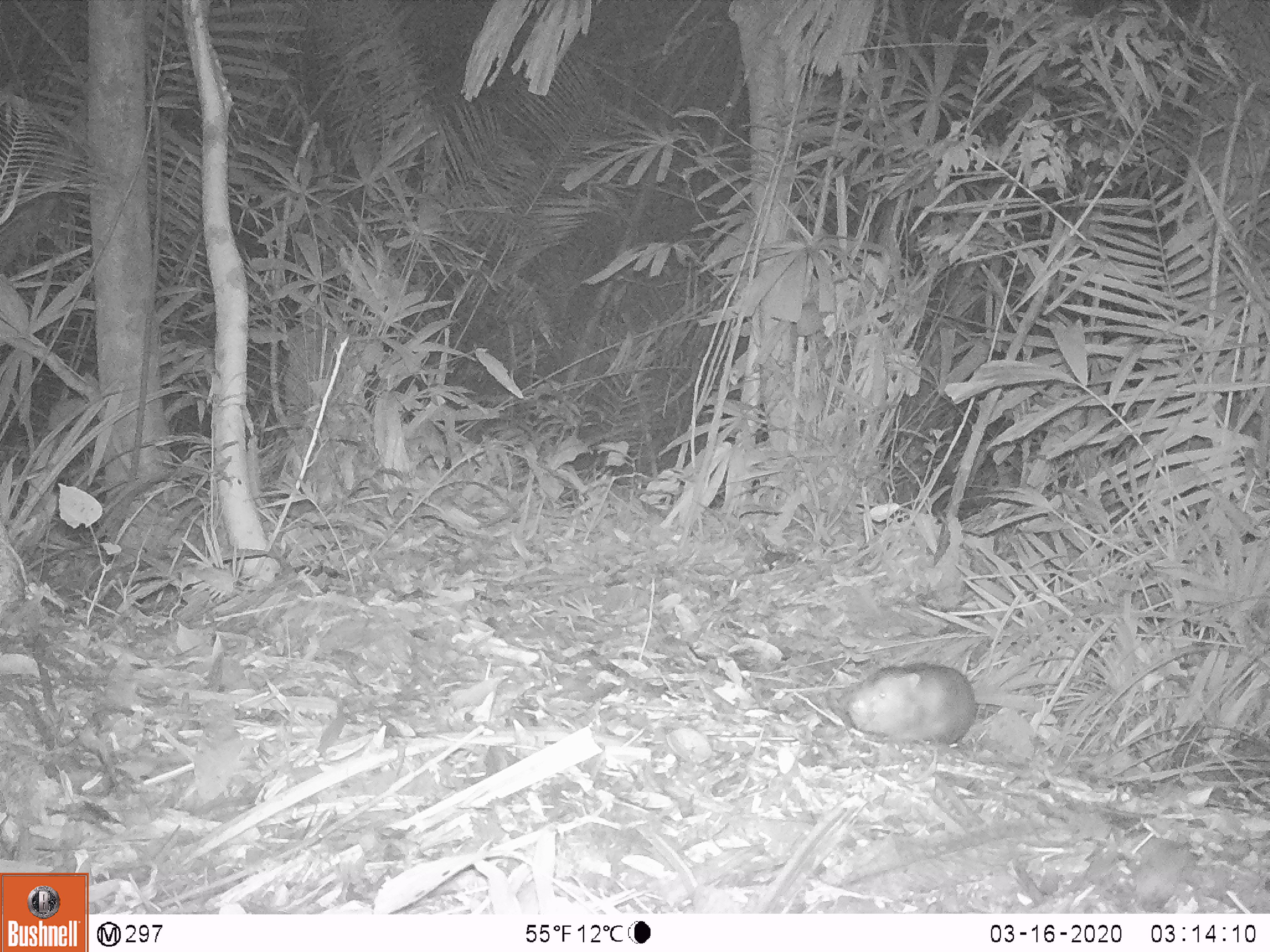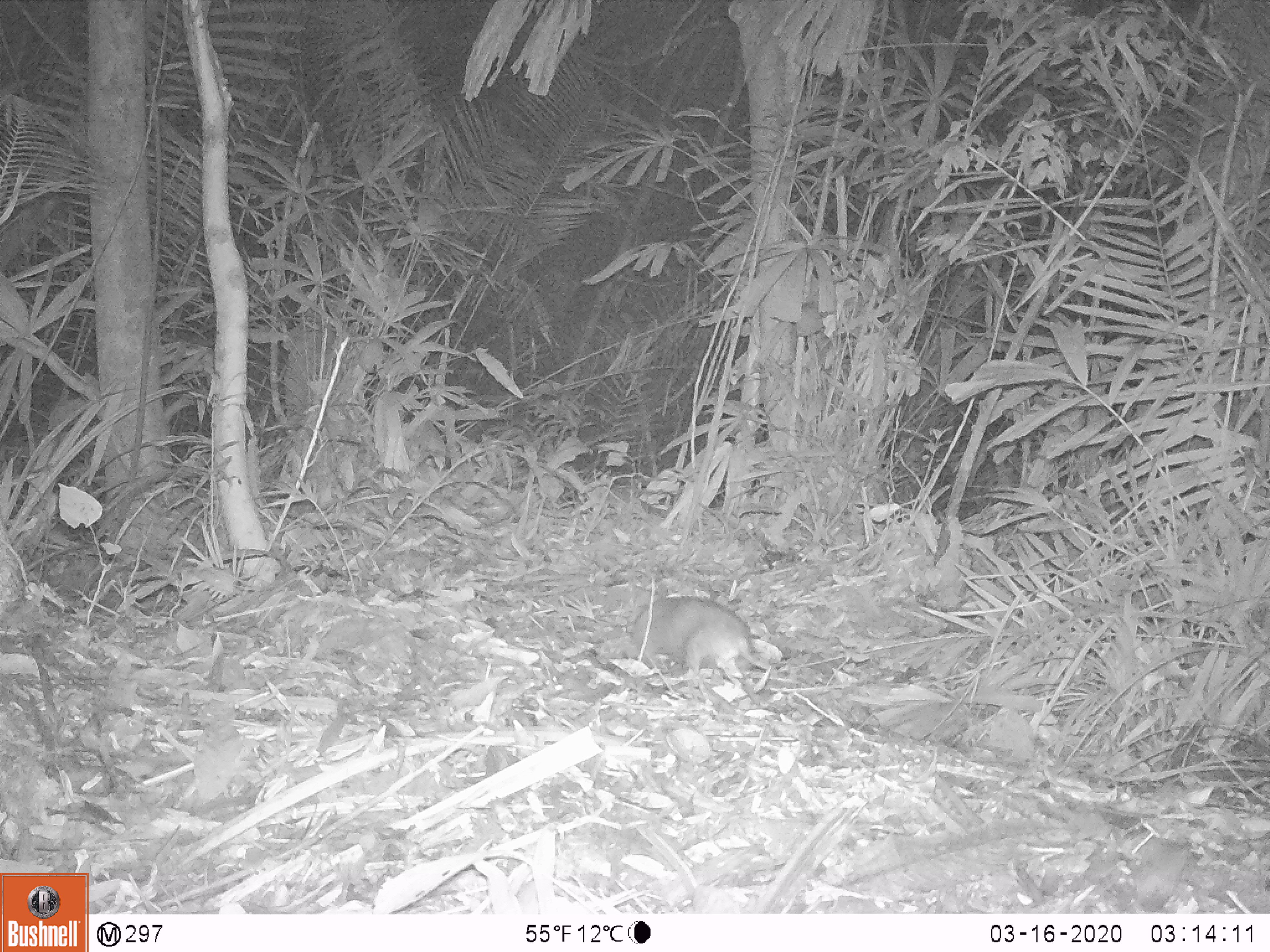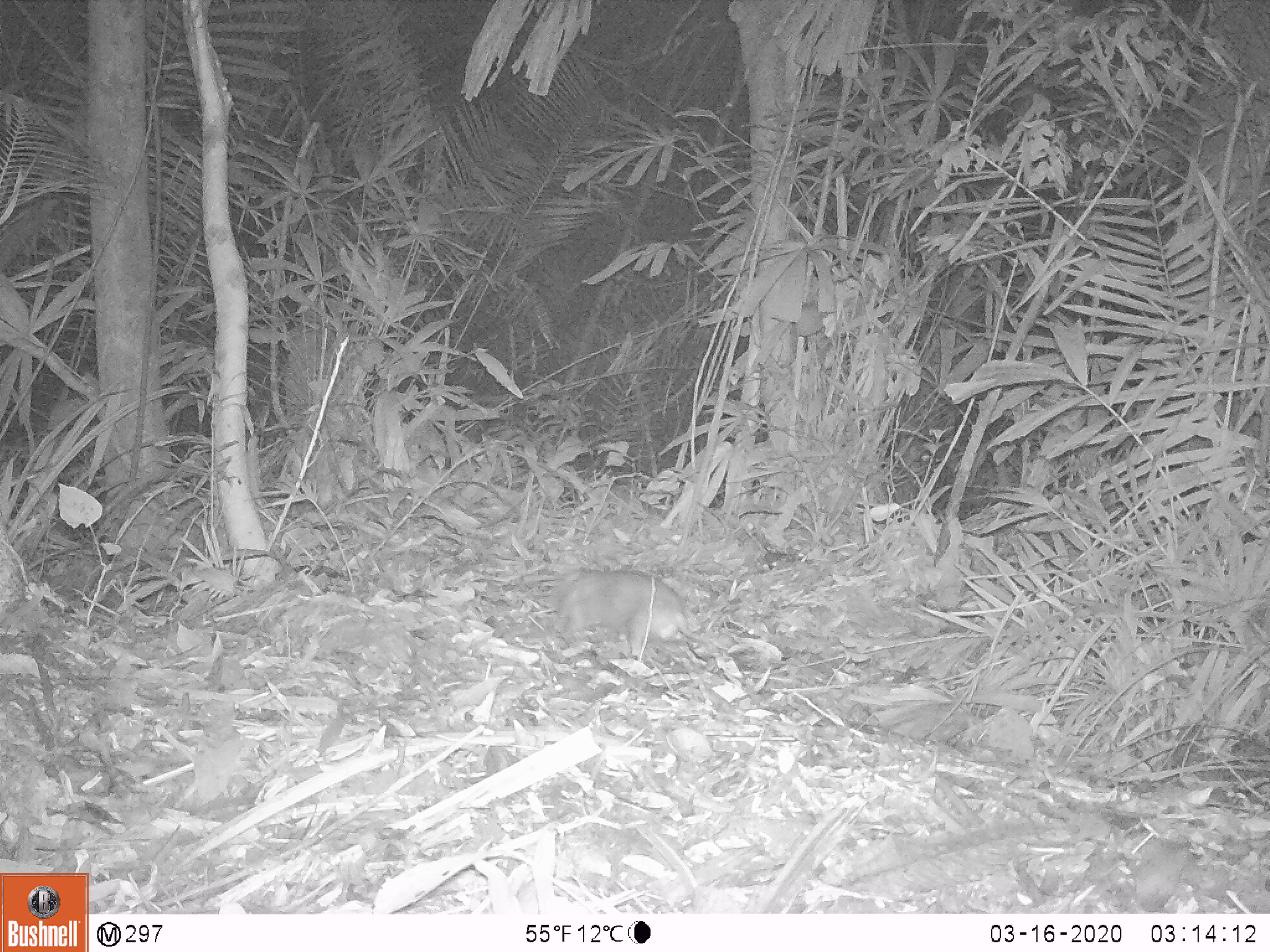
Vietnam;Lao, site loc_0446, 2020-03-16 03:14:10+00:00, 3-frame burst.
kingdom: Animalia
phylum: Chordata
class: Mammalia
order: Rodentia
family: Muridae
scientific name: Muridae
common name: old-world mice and rats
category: unidentified murid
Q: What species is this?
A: Unidentified murid (old-world mice and rats) (Muridae).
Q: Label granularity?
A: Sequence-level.